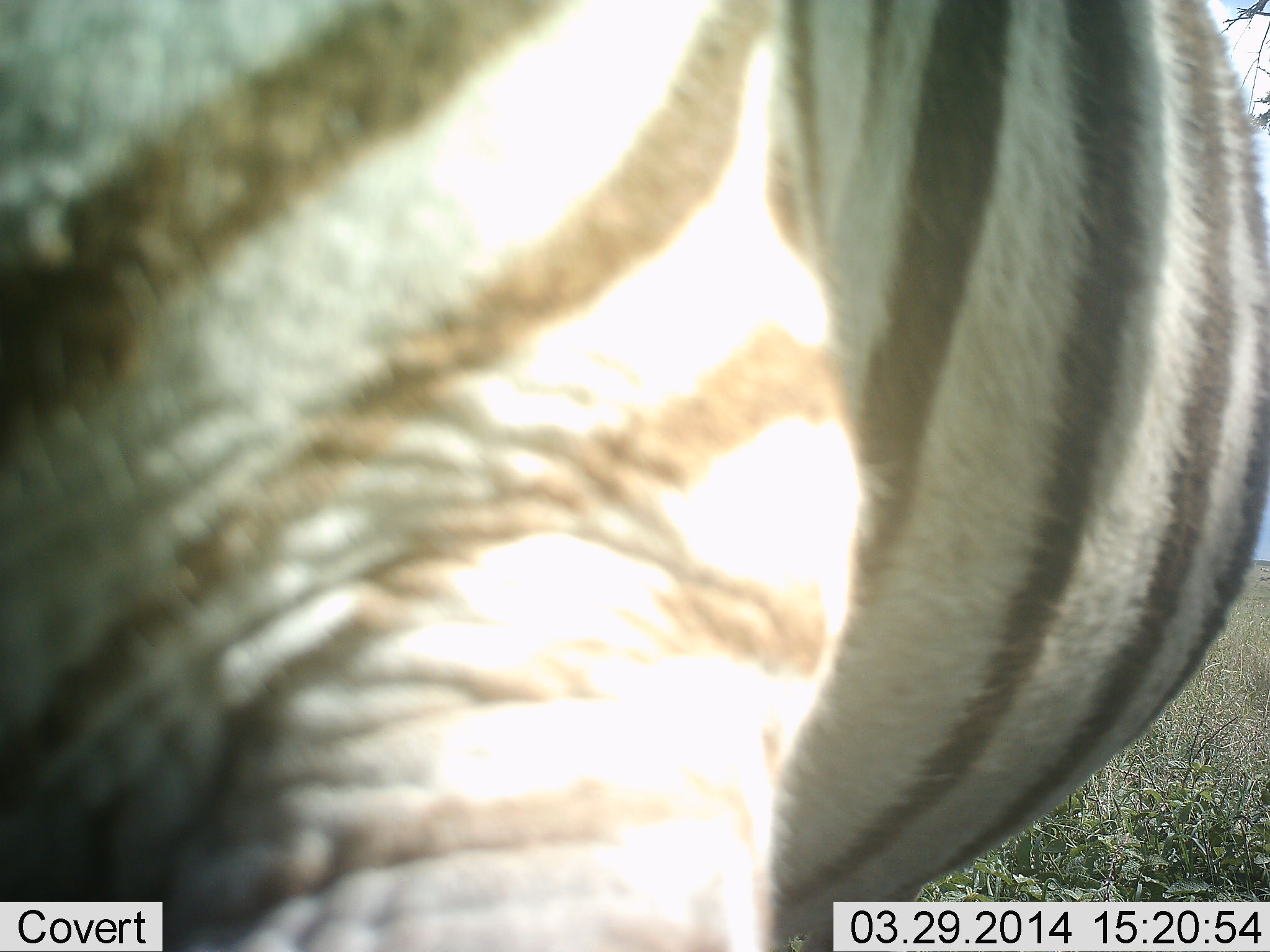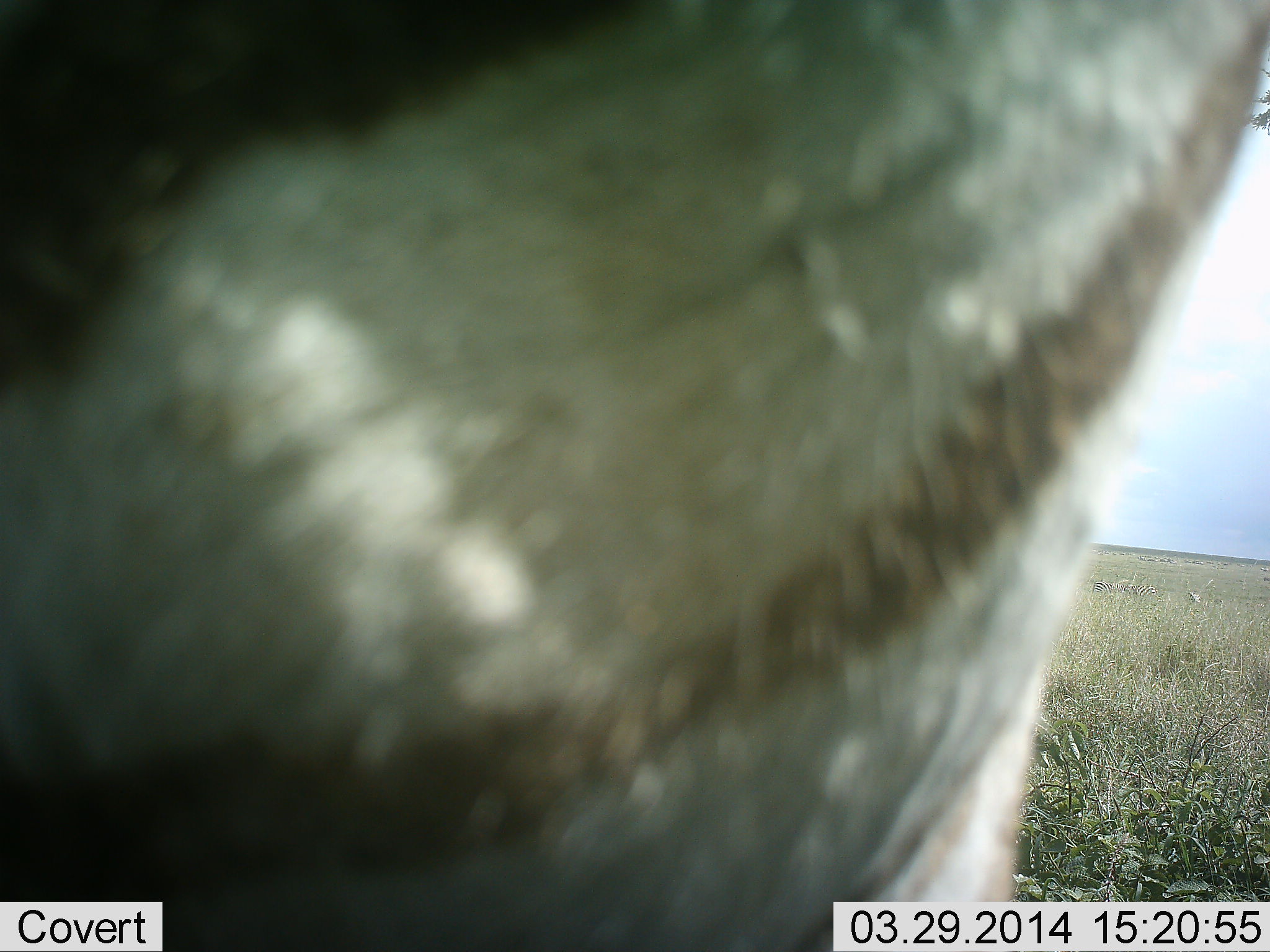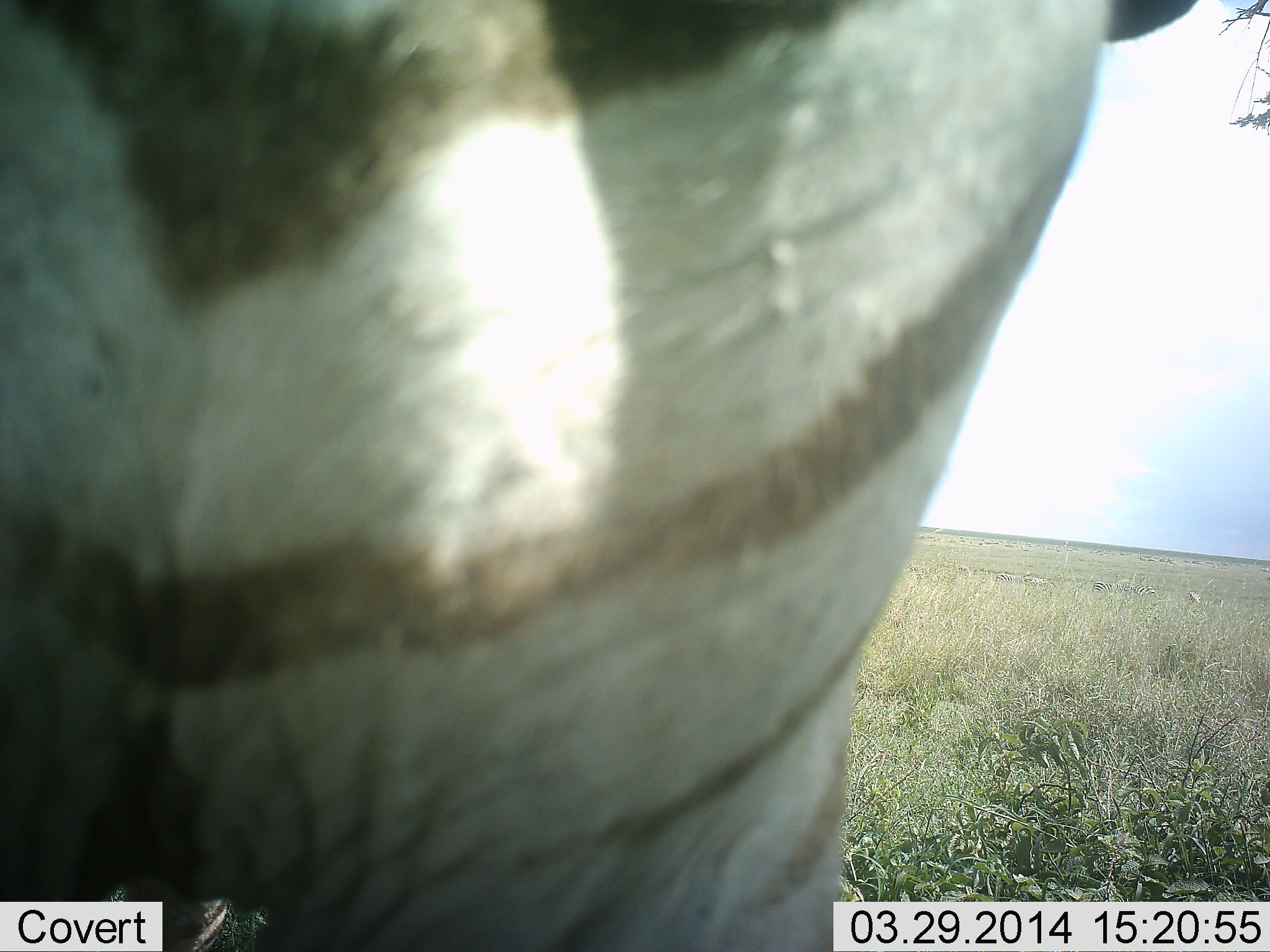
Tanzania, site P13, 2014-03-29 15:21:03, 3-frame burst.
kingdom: Animalia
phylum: Chordata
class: Mammalia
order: Perissodactyla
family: Equidae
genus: Equus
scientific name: Equus quagga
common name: plains zebra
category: zebra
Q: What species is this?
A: Zebra (plains zebra) (Equus quagga).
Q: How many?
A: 1.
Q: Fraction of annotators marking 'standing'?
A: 70%.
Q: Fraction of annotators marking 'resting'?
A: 0%.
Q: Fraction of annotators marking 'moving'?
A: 30%.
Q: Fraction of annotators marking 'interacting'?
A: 0%.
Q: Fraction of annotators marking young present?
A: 0%.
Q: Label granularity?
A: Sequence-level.